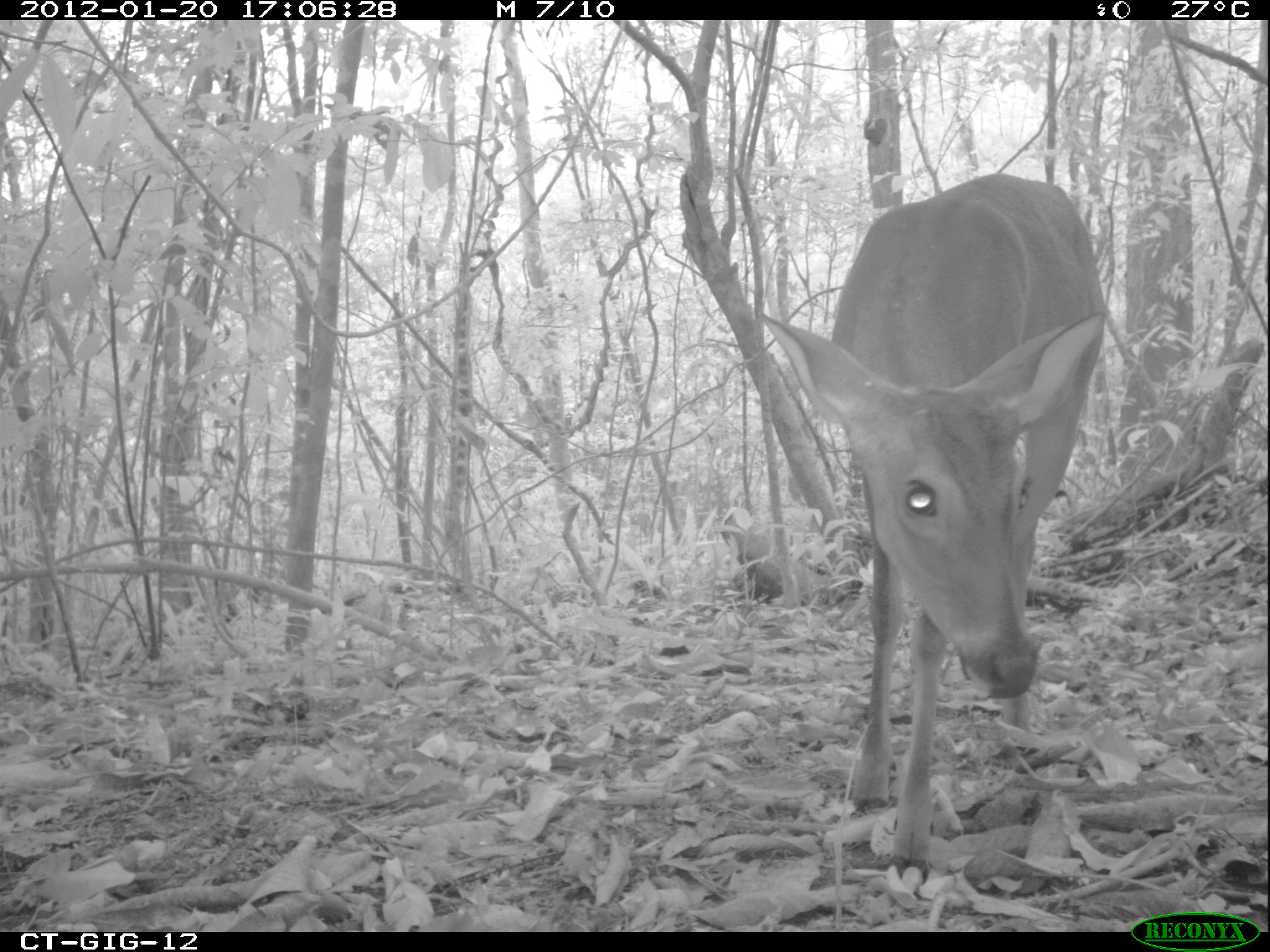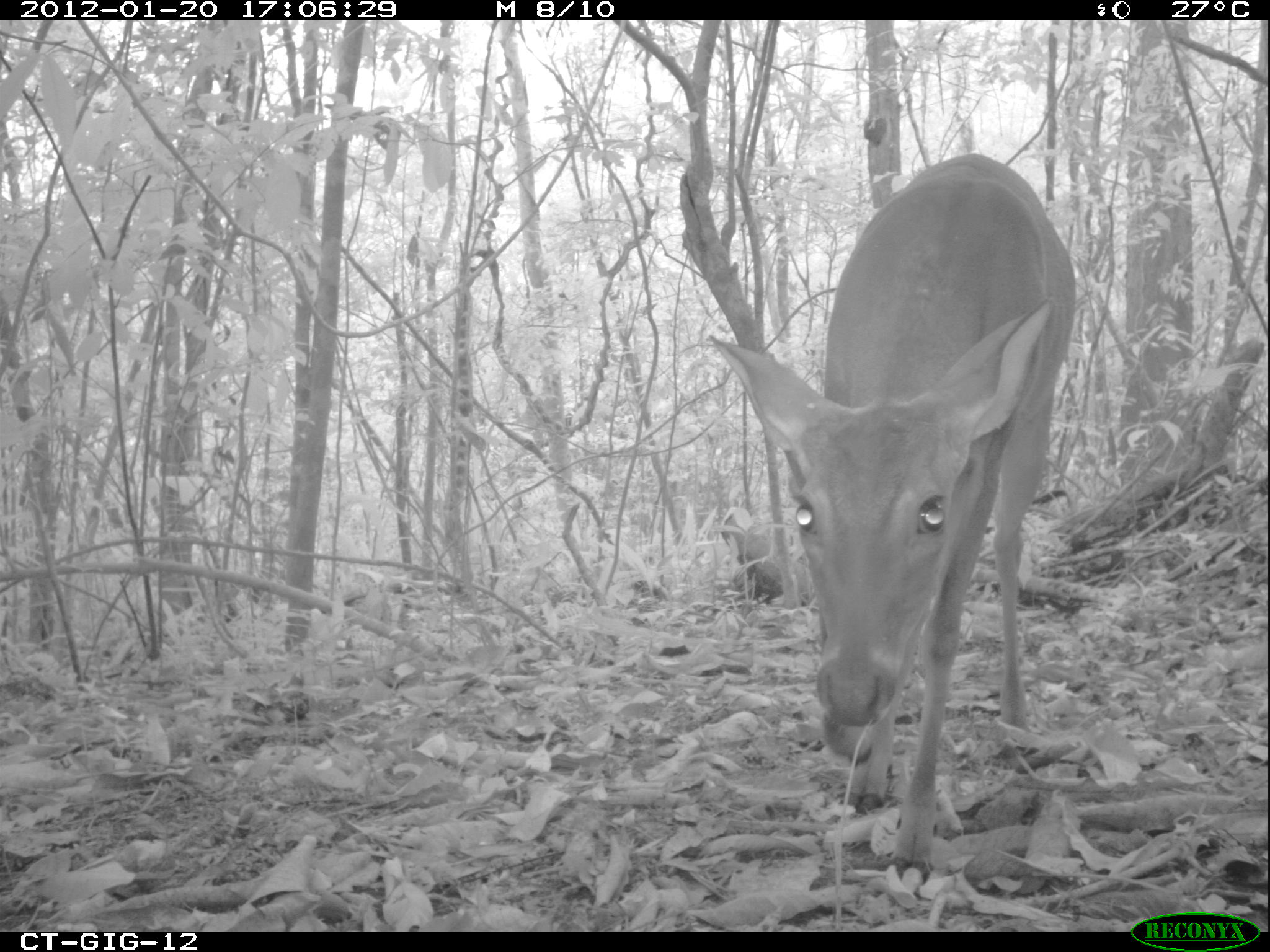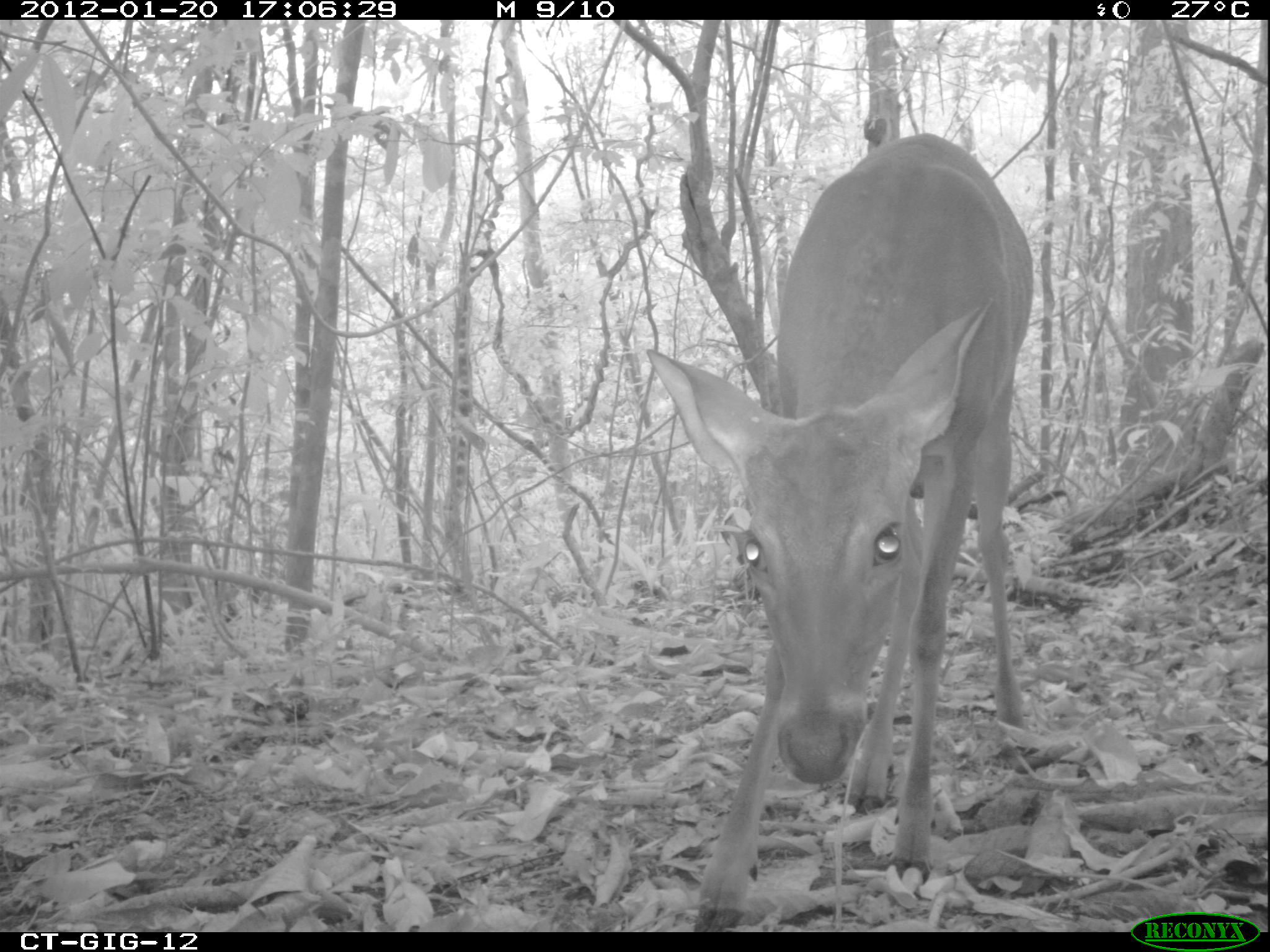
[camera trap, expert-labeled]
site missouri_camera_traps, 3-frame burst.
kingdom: Animalia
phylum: Chordata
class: Mammalia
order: Artiodactyla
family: Cervidae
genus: Odocoileus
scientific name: Odocoileus virginianus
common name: white-tailed deer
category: white tailed deer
White tailed deer (white-tailed deer) (Odocoileus virginianus). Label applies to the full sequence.